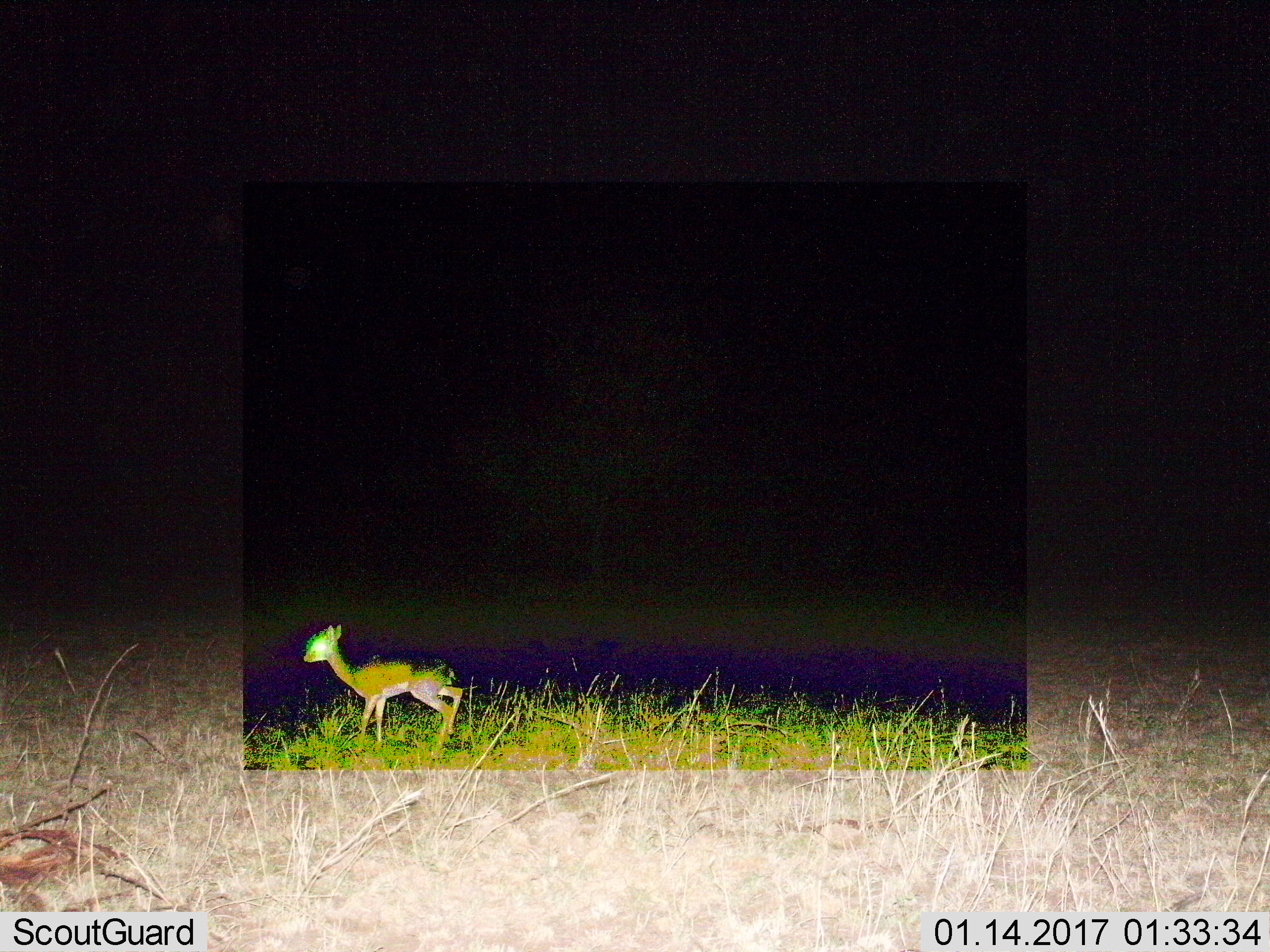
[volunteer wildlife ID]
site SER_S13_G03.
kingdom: Animalia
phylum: Chordata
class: Mammalia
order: Artiodactyla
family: Bovidae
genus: Madoqua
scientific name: Madoqua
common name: dik-dik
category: dikdik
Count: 1.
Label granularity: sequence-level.